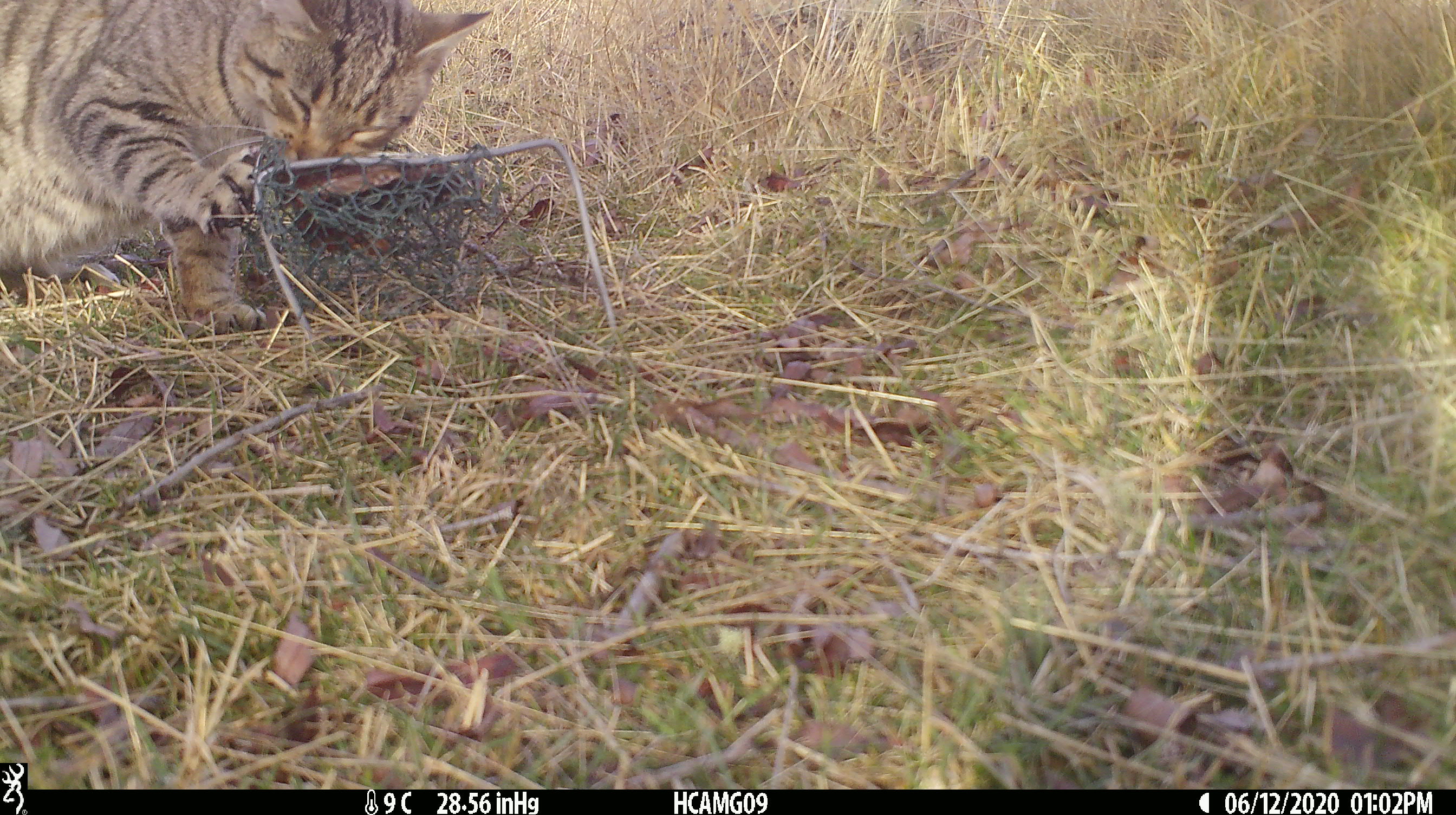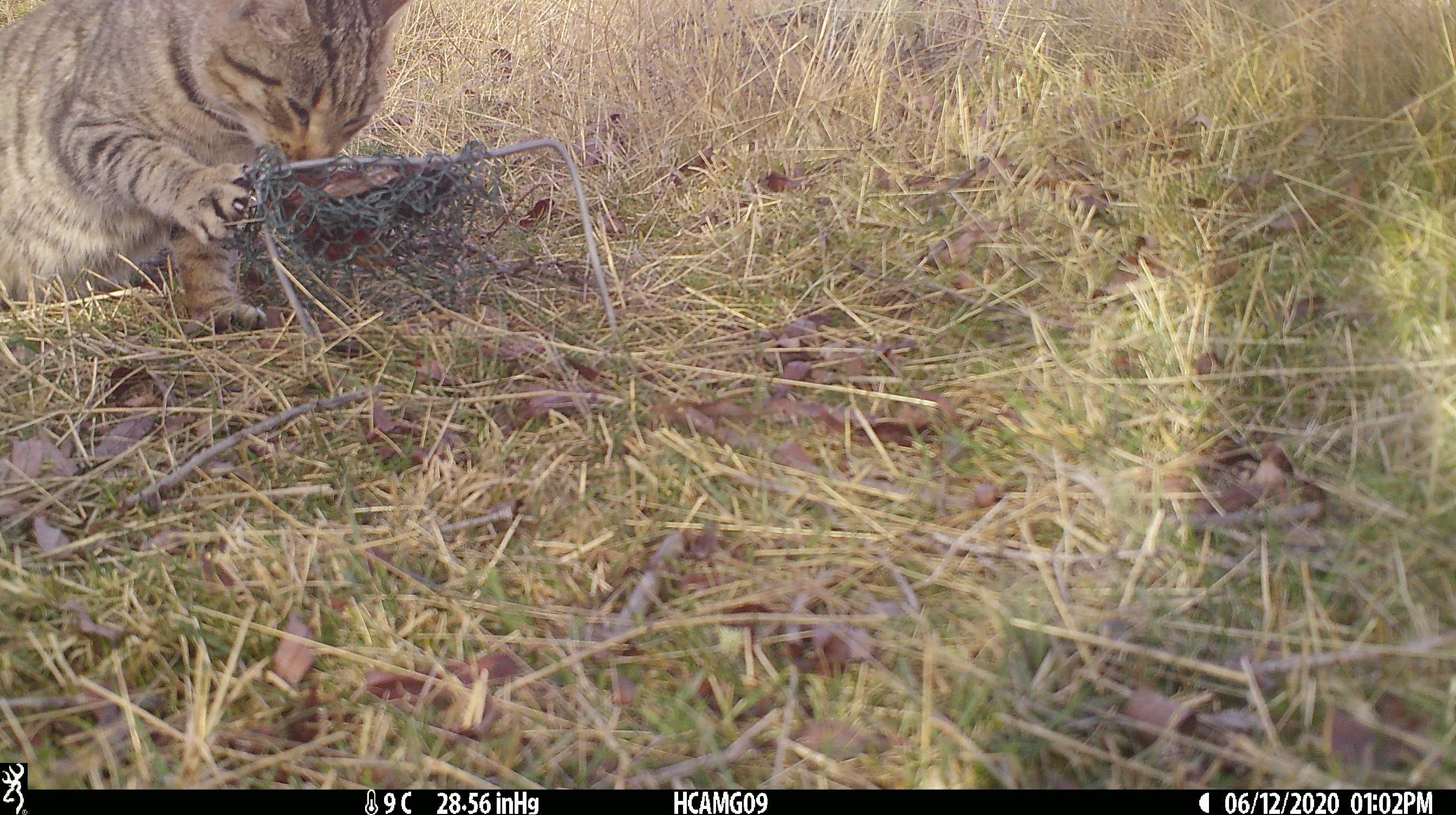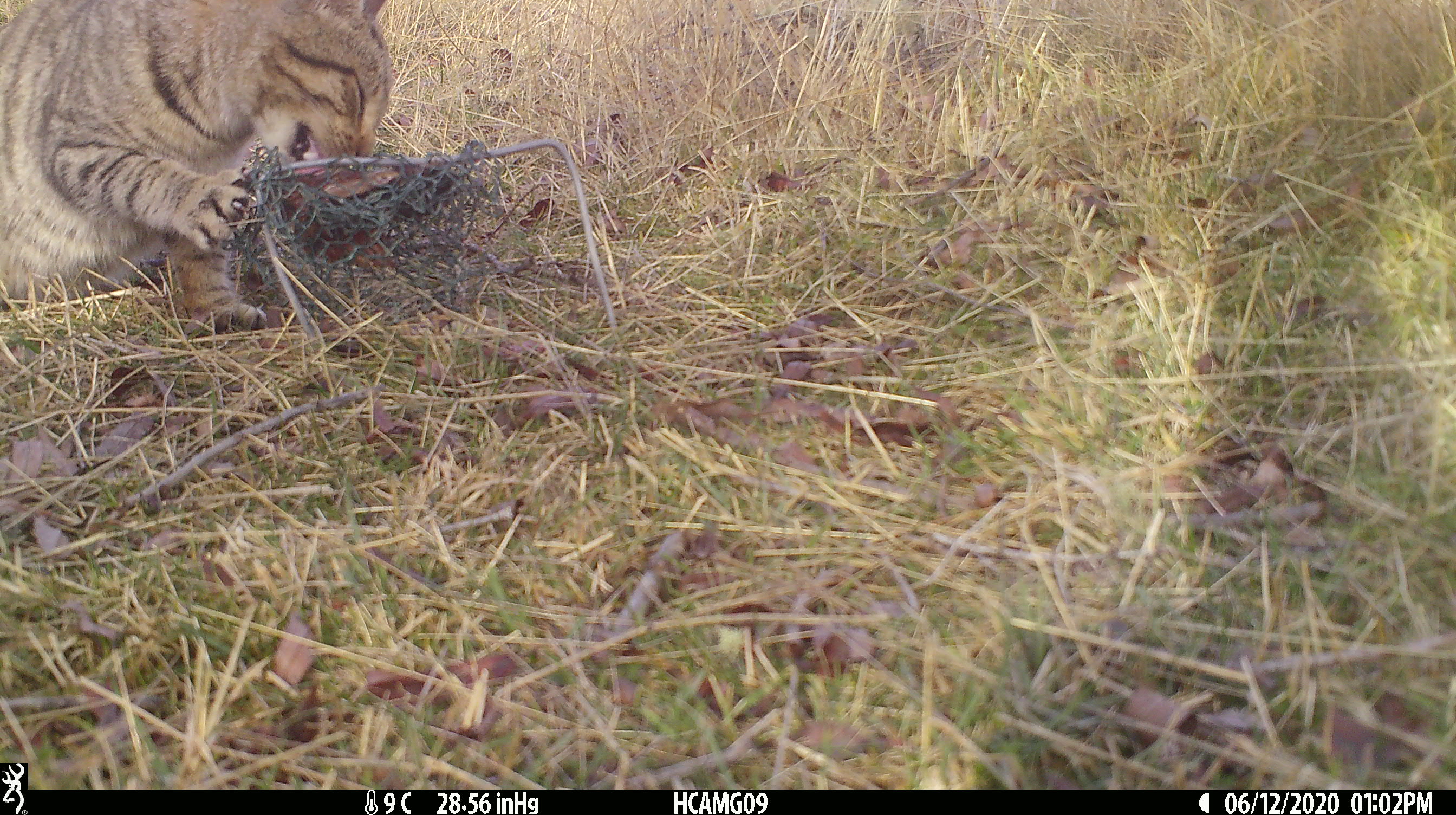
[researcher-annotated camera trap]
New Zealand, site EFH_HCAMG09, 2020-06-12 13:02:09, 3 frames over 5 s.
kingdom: Animalia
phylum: Chordata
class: Mammalia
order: Carnivora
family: Felidae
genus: Felis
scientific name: Felis catus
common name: domestic cat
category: cat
Cat (domestic cat) (Felis catus).